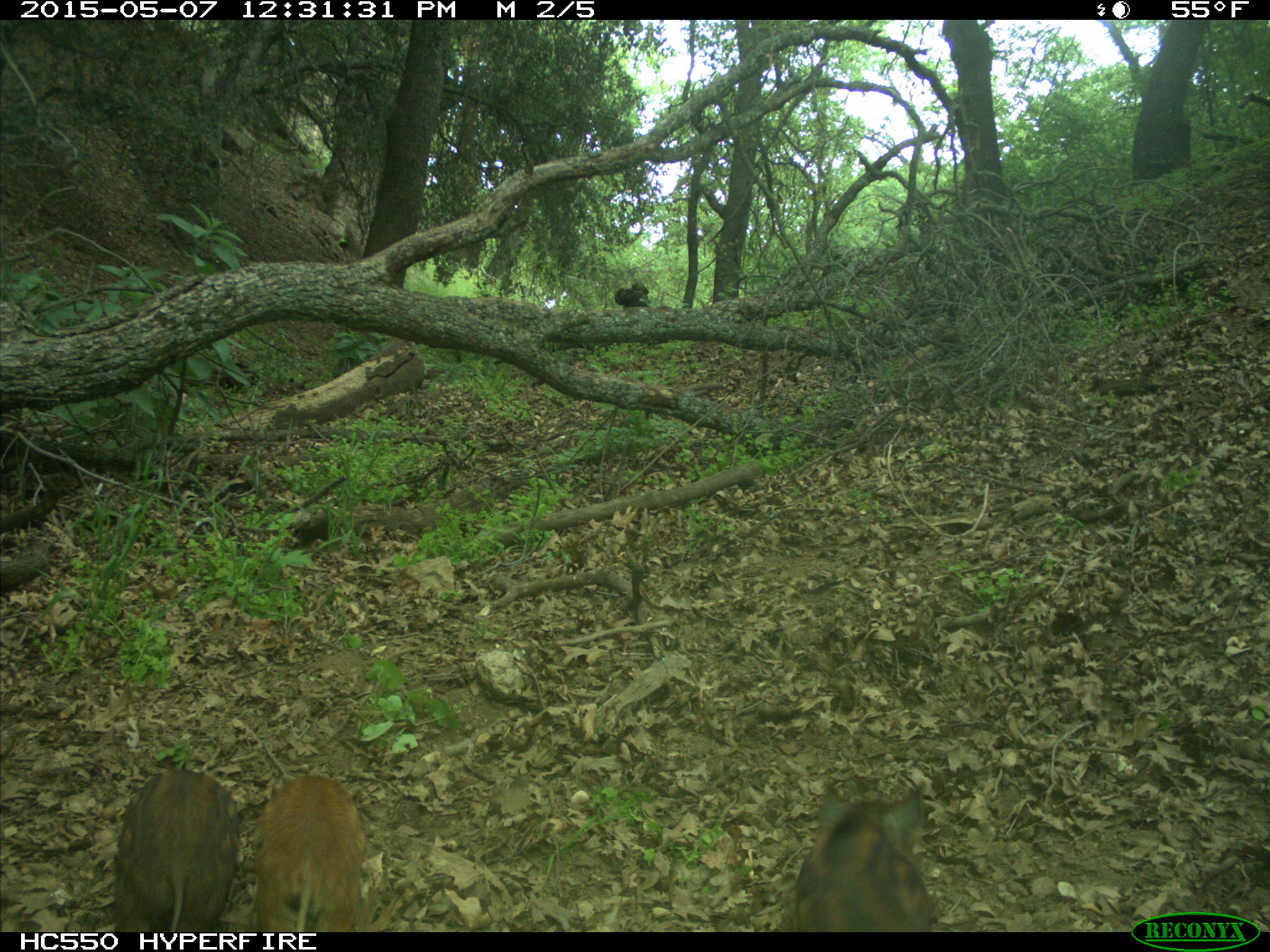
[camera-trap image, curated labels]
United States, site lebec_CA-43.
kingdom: Animalia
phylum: Chordata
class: Mammalia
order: Artiodactyla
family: Suidae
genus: Sus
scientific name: Sus scrofa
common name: wild boar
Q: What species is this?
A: Sus scrofa (wild boar).